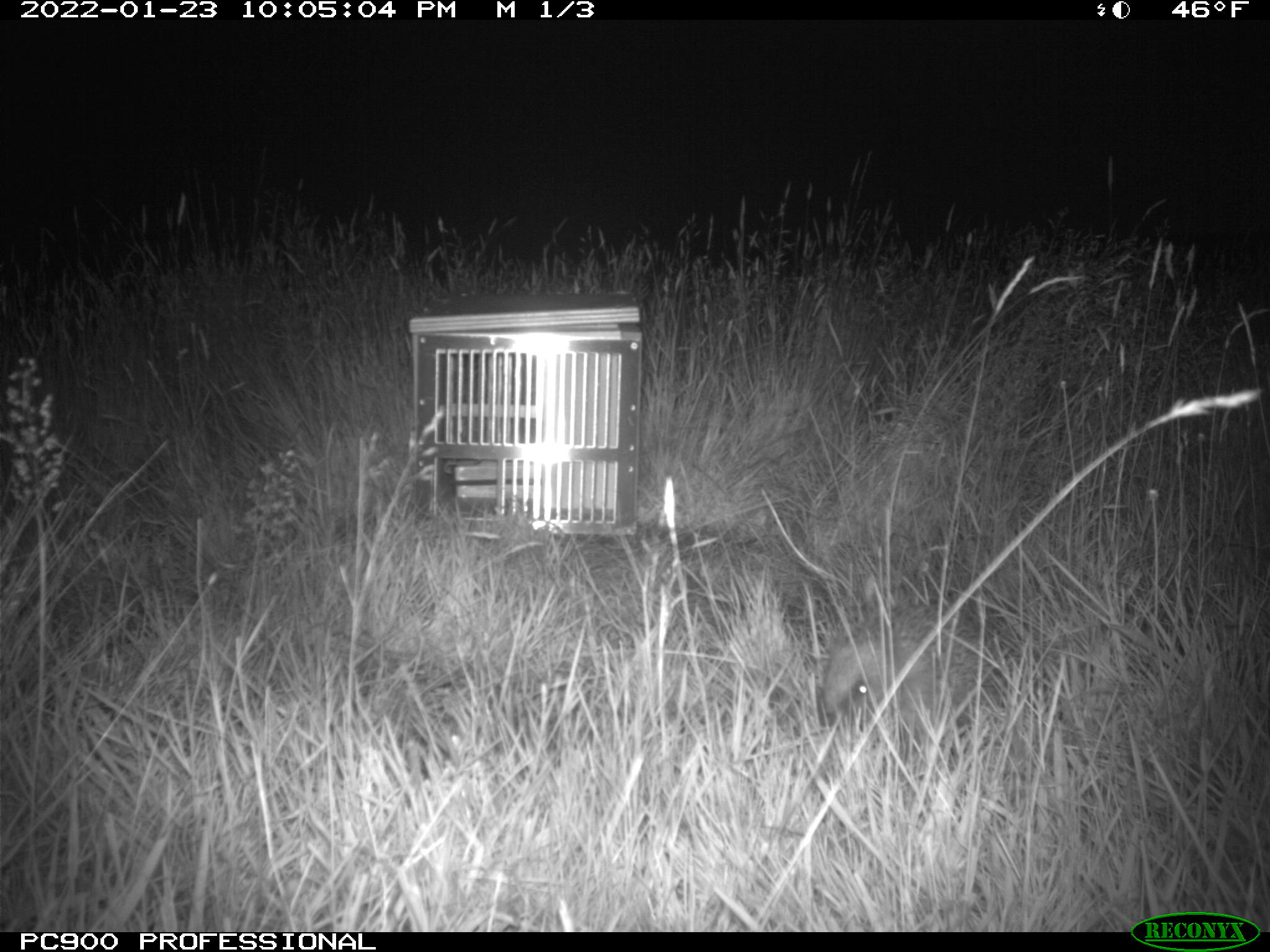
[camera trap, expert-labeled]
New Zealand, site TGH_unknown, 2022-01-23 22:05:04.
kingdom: Animalia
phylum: Chordata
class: Mammalia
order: Eulipotyphla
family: Erinaceidae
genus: Erinaceus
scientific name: Erinaceus europaeus europaeus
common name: european hedgehog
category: hedgehog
Hedgehog (european hedgehog) (Erinaceus europaeus europaeus).